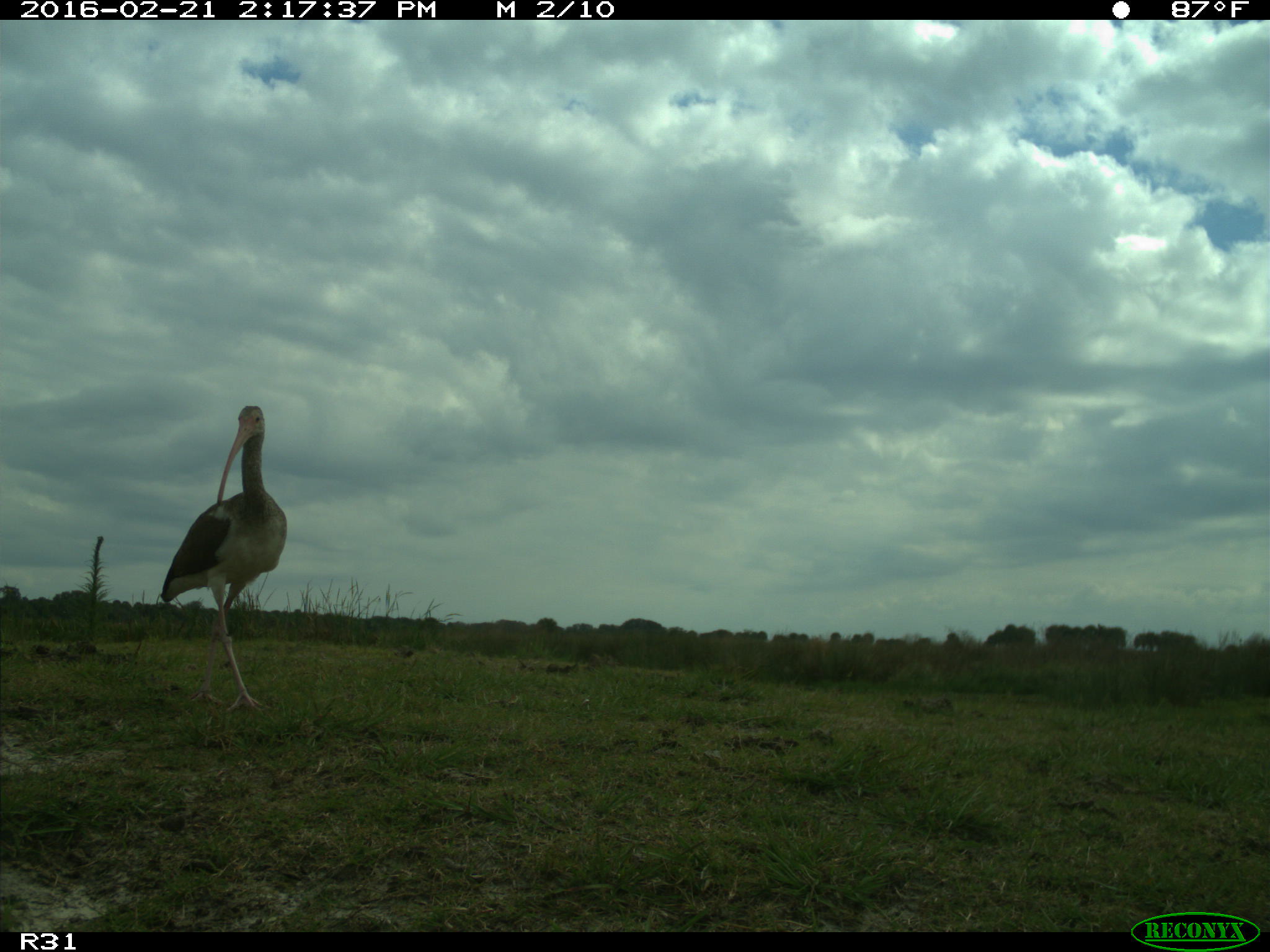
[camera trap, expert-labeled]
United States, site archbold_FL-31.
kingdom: Animalia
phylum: Chordata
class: Aves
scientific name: Aves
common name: birds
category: unidentified bird